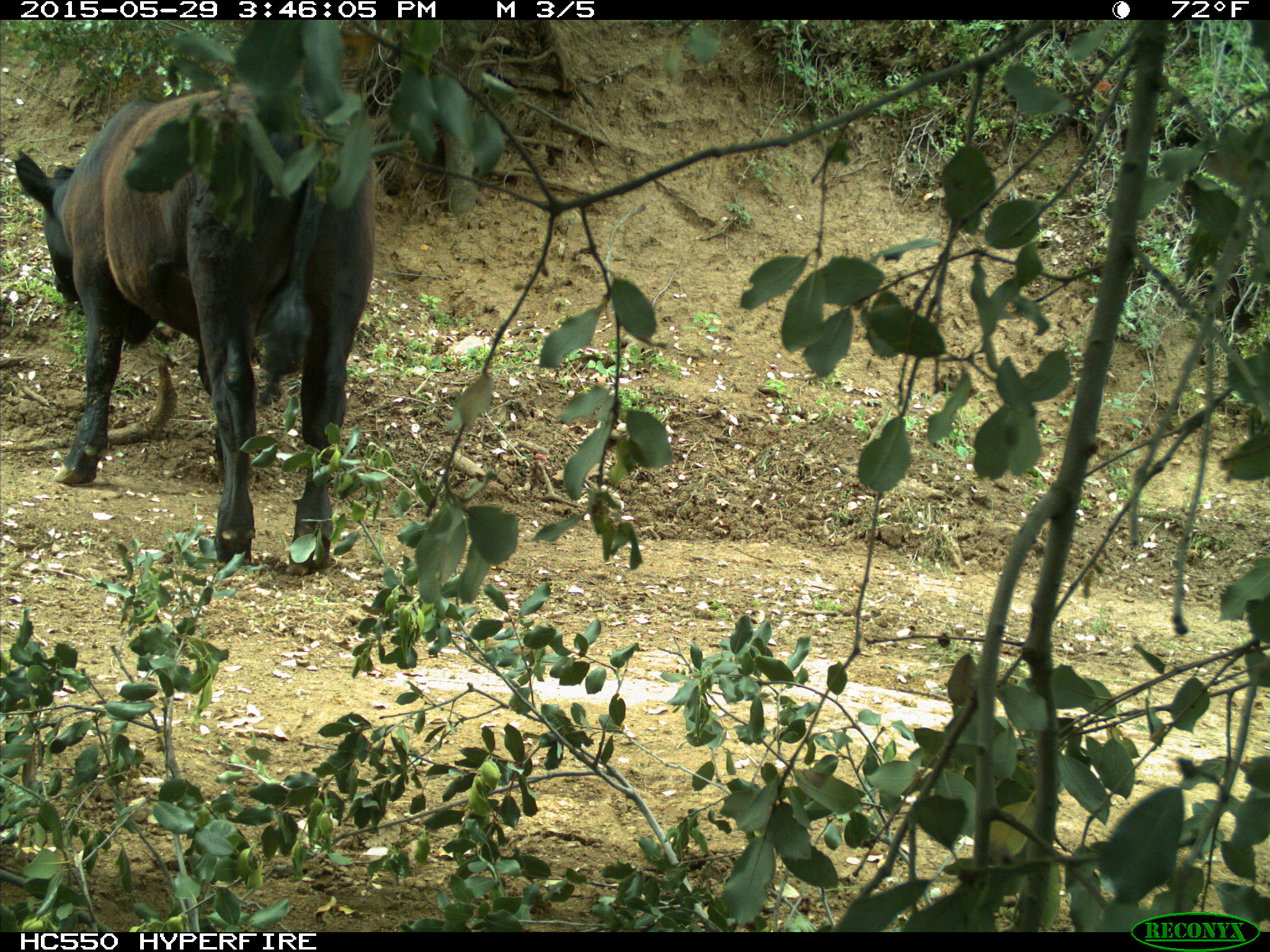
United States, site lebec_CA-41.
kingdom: Animalia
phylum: Chordata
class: Mammalia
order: Artiodactyla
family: Bovidae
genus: Bos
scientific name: Bos taurus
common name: domestic cow